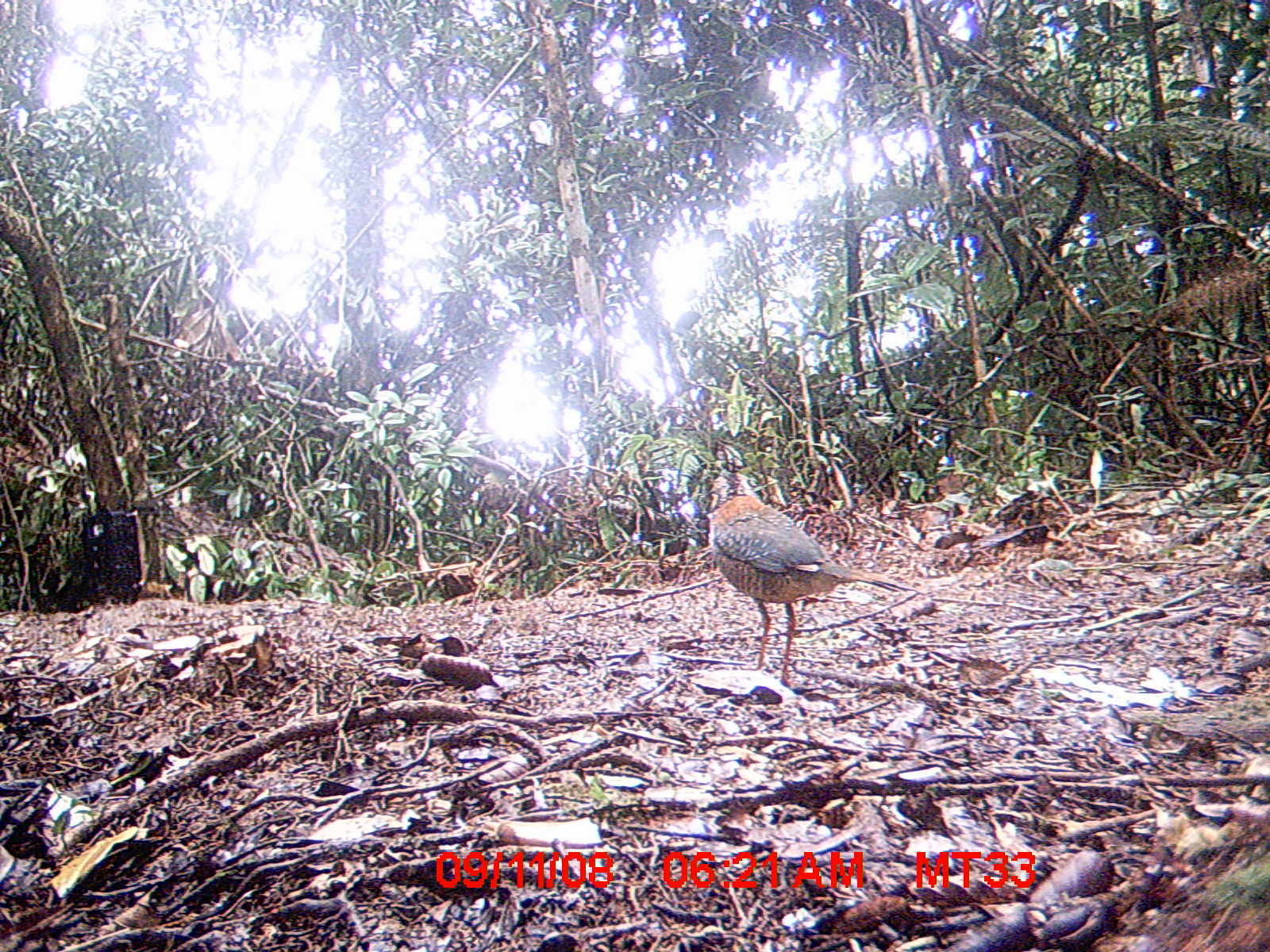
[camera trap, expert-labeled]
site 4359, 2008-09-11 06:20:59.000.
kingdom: Animalia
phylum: Chordata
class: Aves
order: Coraciiformes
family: Brachypteraciidae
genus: Brachypteracias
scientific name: Brachypteracias squamiger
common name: scaly ground-roller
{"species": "Brachypteracias squamiger (scaly ground-roller)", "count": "1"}